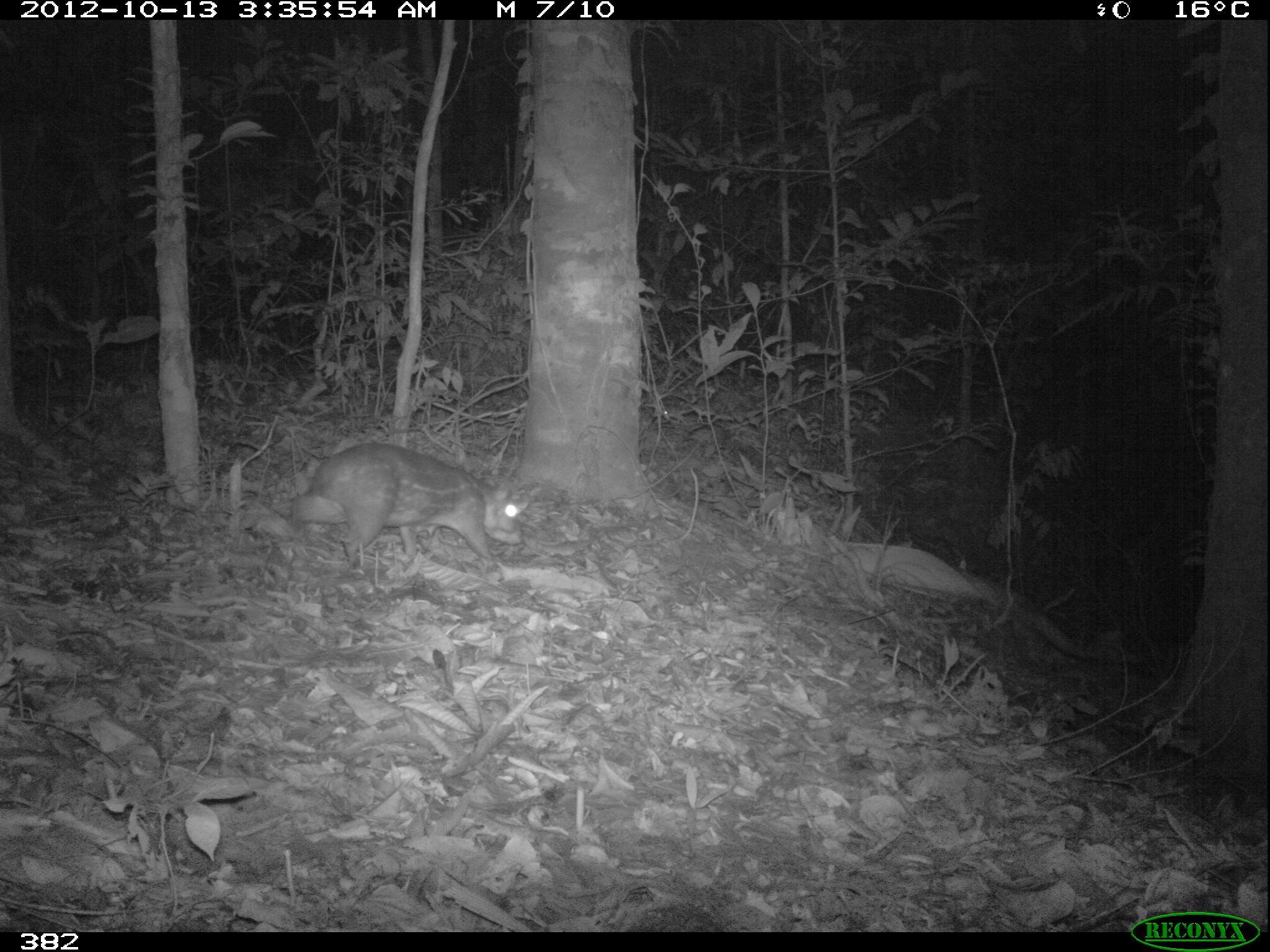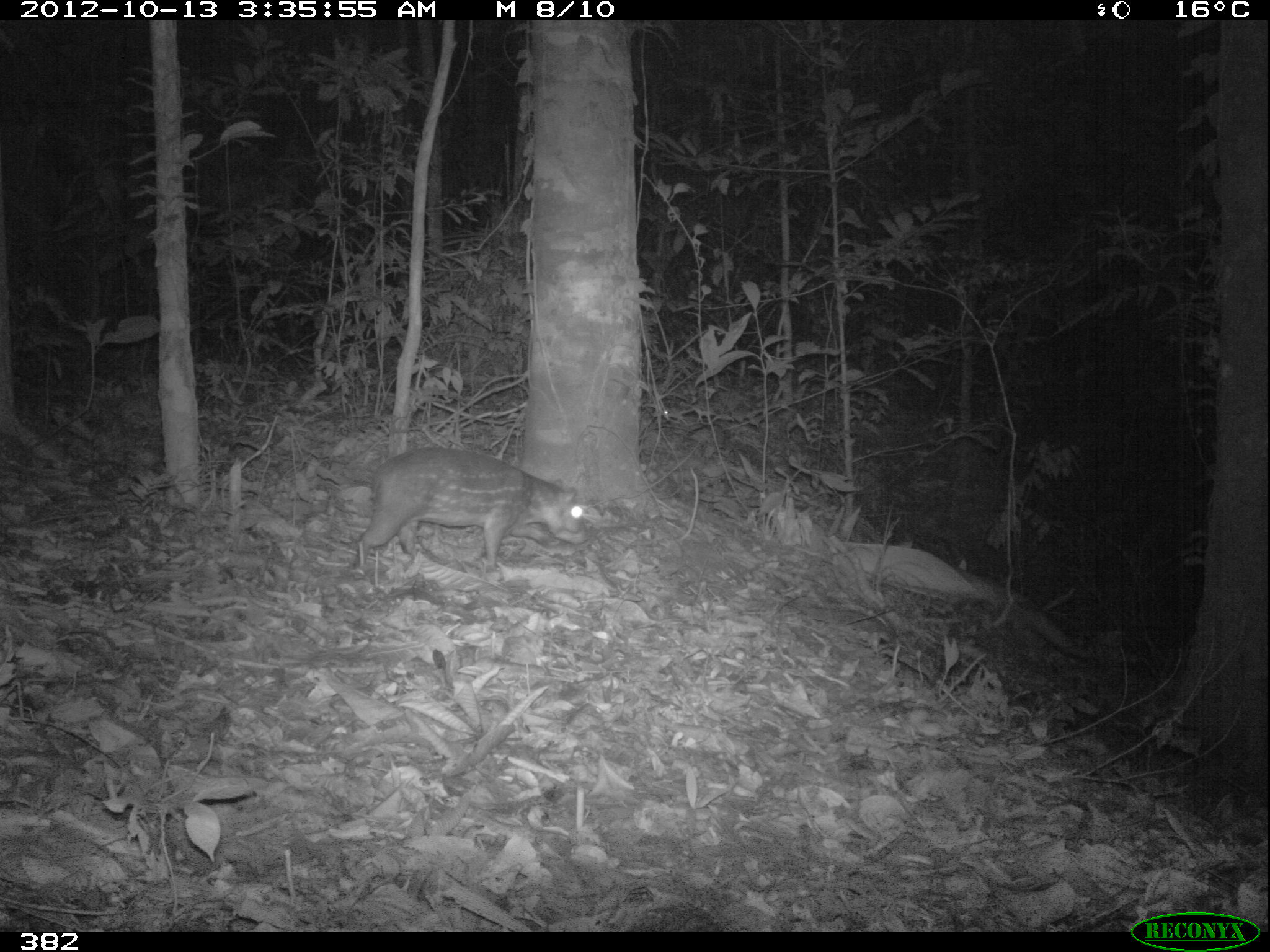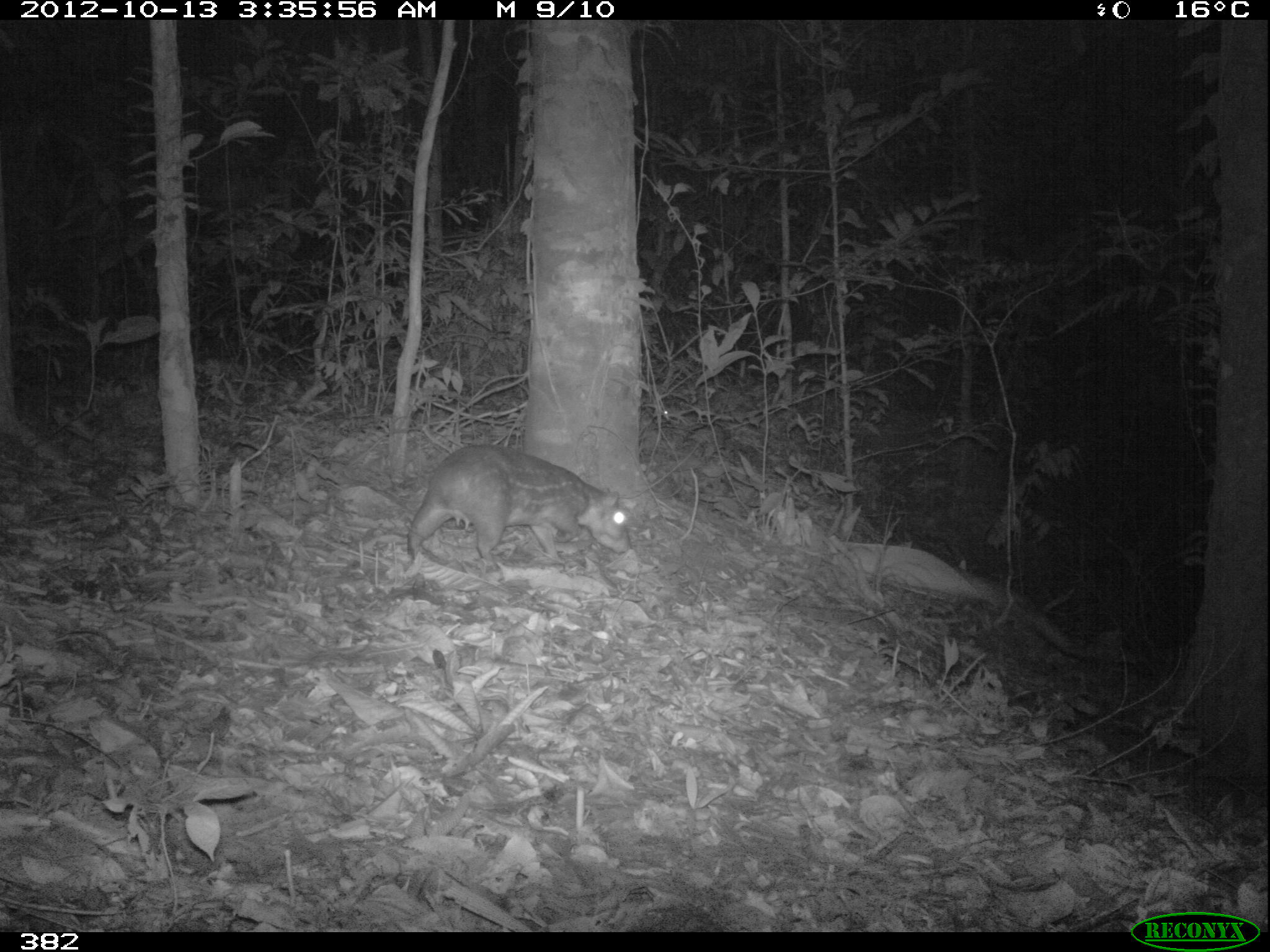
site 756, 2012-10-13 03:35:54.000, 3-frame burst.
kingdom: Animalia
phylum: Chordata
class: Mammalia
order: Rodentia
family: Cuniculidae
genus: Cuniculus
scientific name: Cuniculus paca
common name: spotted paca